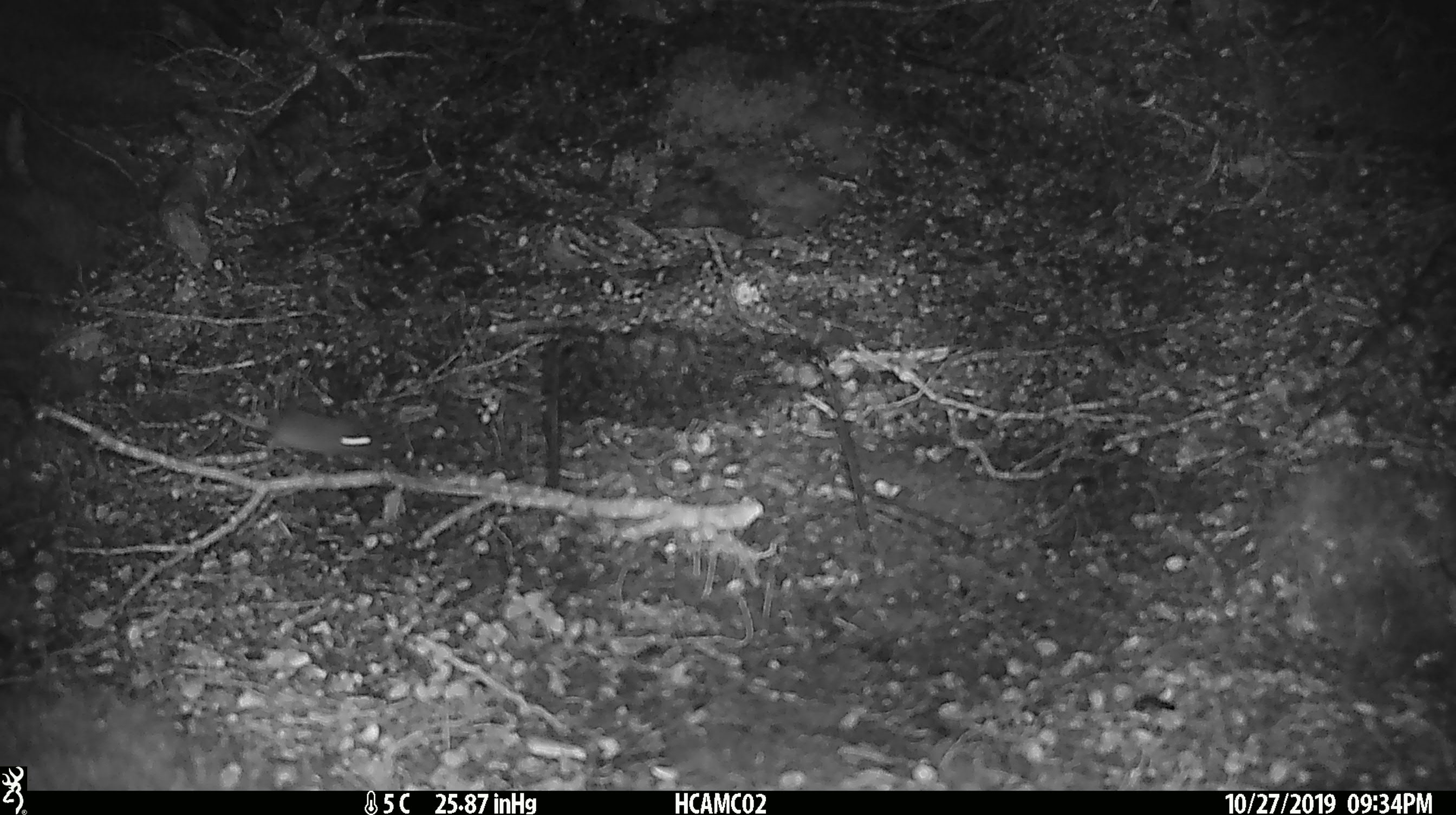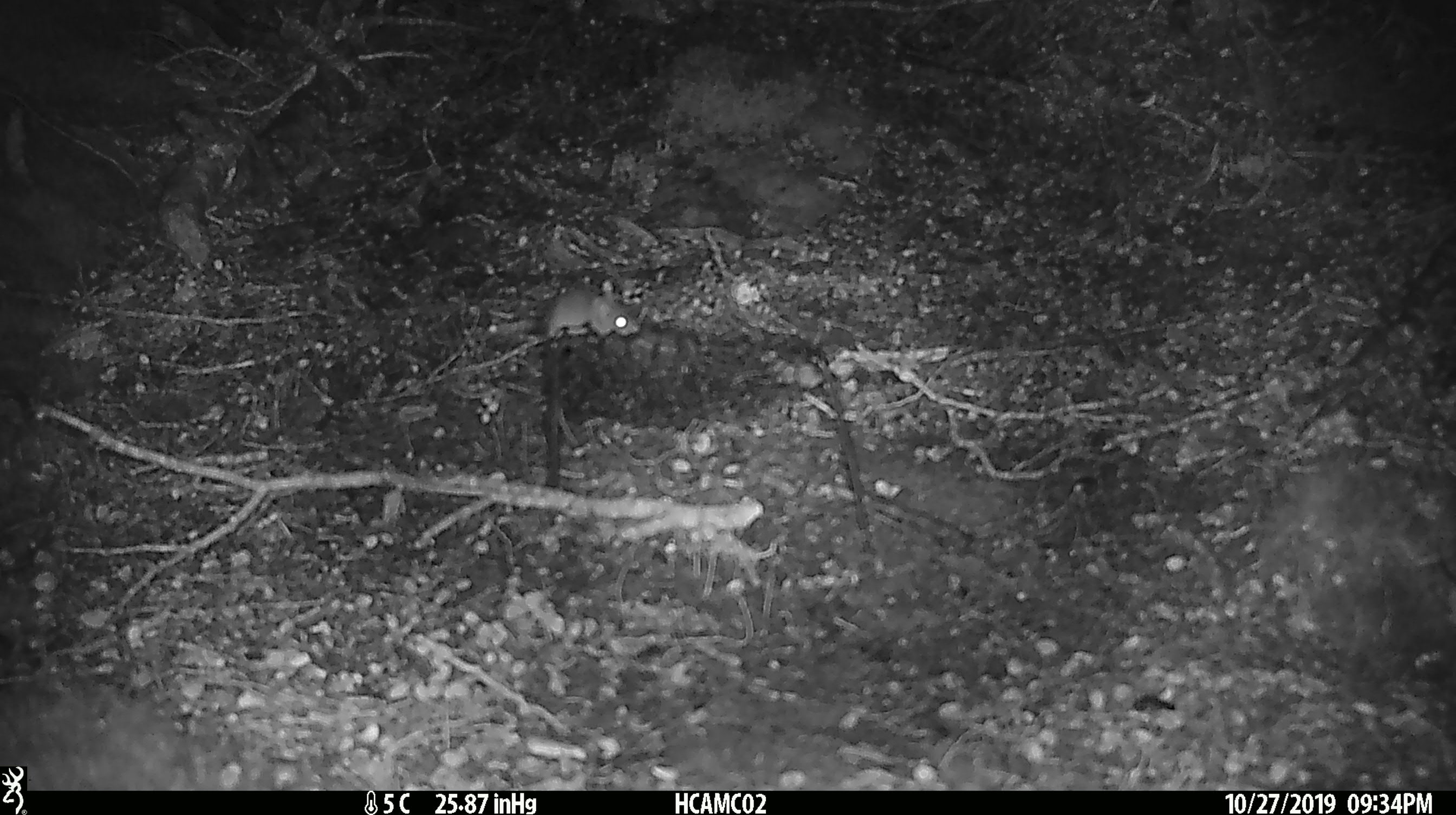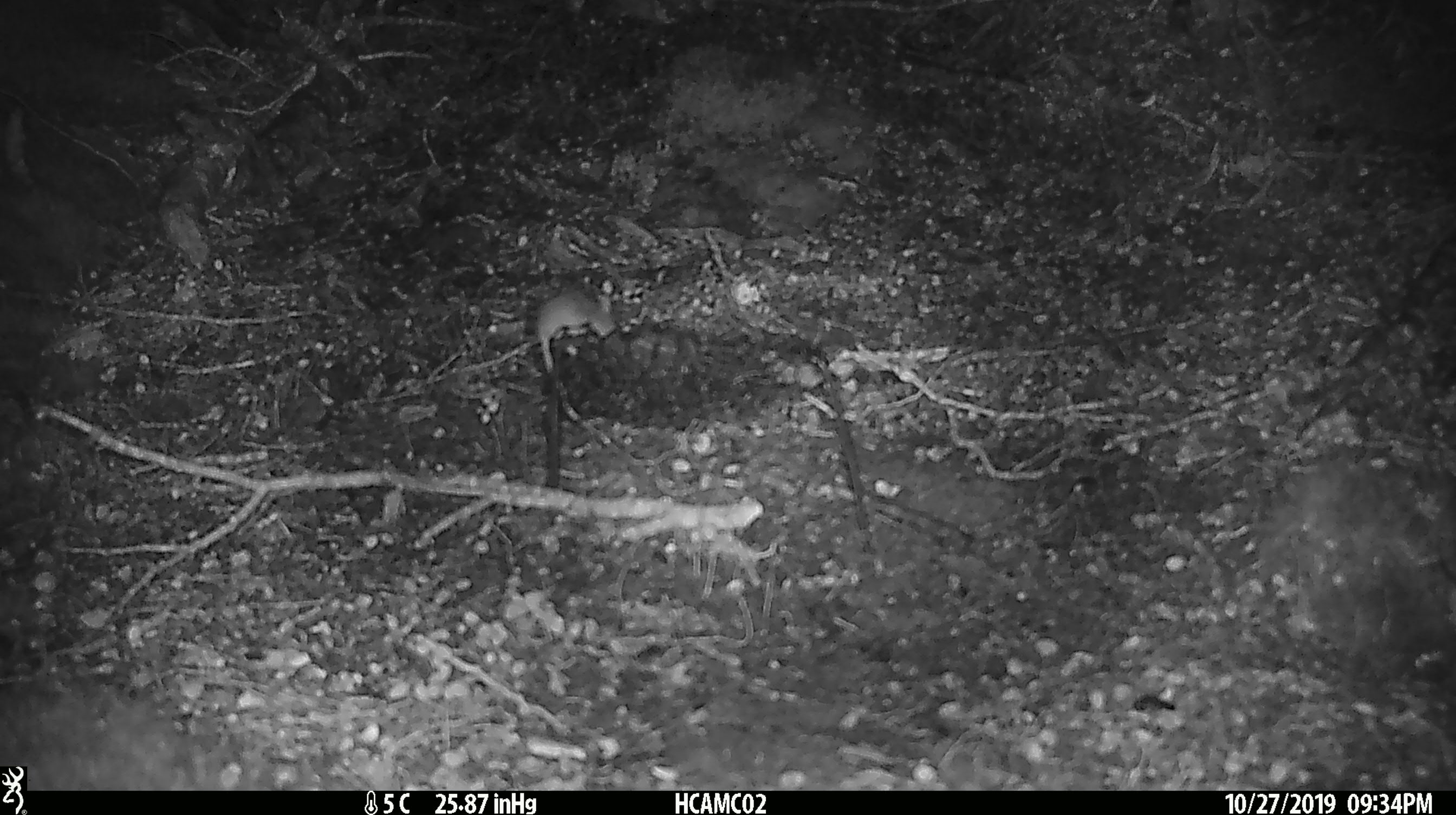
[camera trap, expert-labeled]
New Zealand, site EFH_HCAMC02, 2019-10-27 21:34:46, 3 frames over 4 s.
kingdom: Animalia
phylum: Chordata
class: Mammalia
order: Rodentia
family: Muridae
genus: Mus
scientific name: Mus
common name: mouse